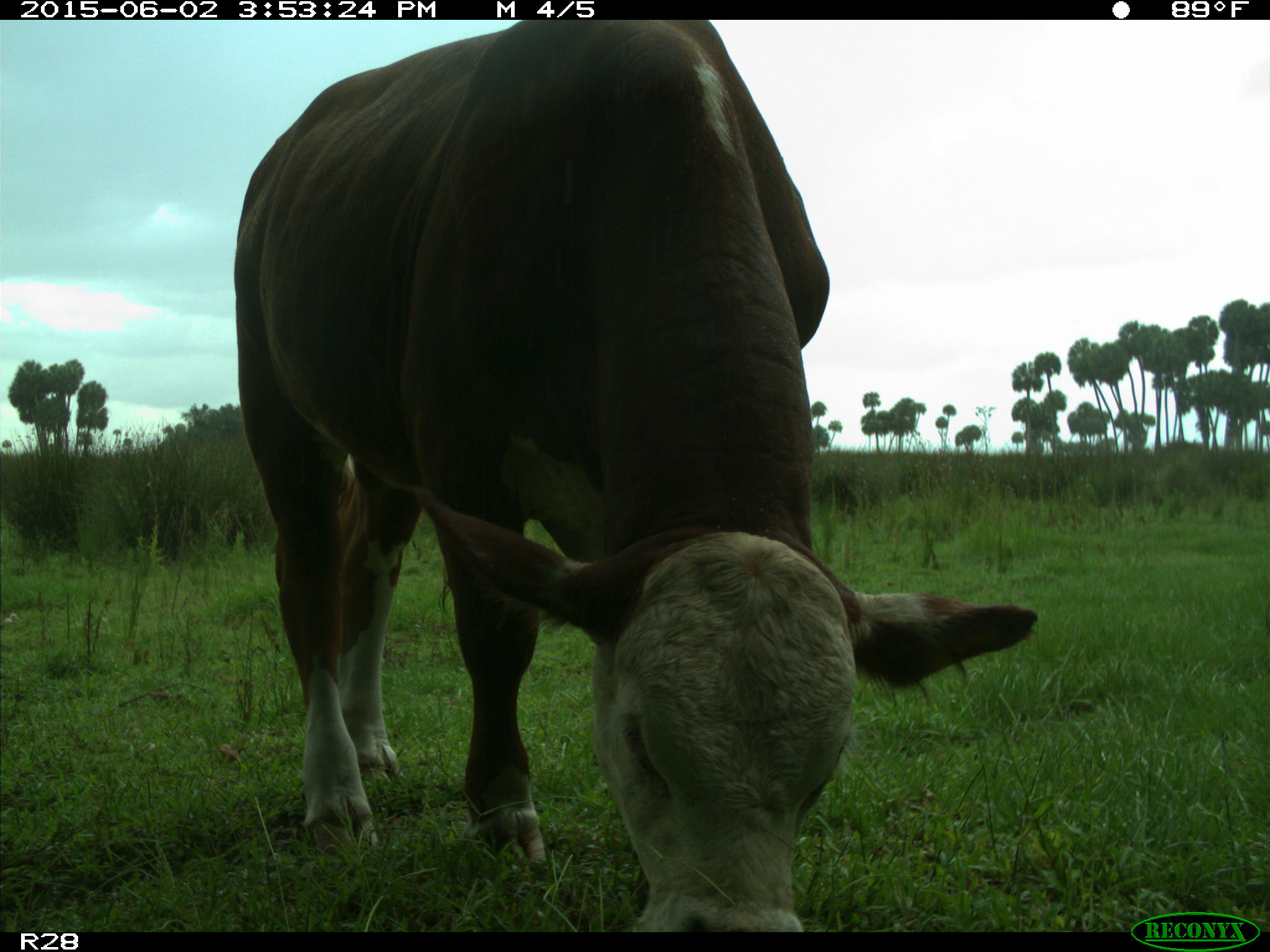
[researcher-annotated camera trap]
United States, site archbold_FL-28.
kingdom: Animalia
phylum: Chordata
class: Mammalia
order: Artiodactyla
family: Bovidae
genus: Bos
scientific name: Bos taurus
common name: domestic cow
Bos taurus (domestic cow).